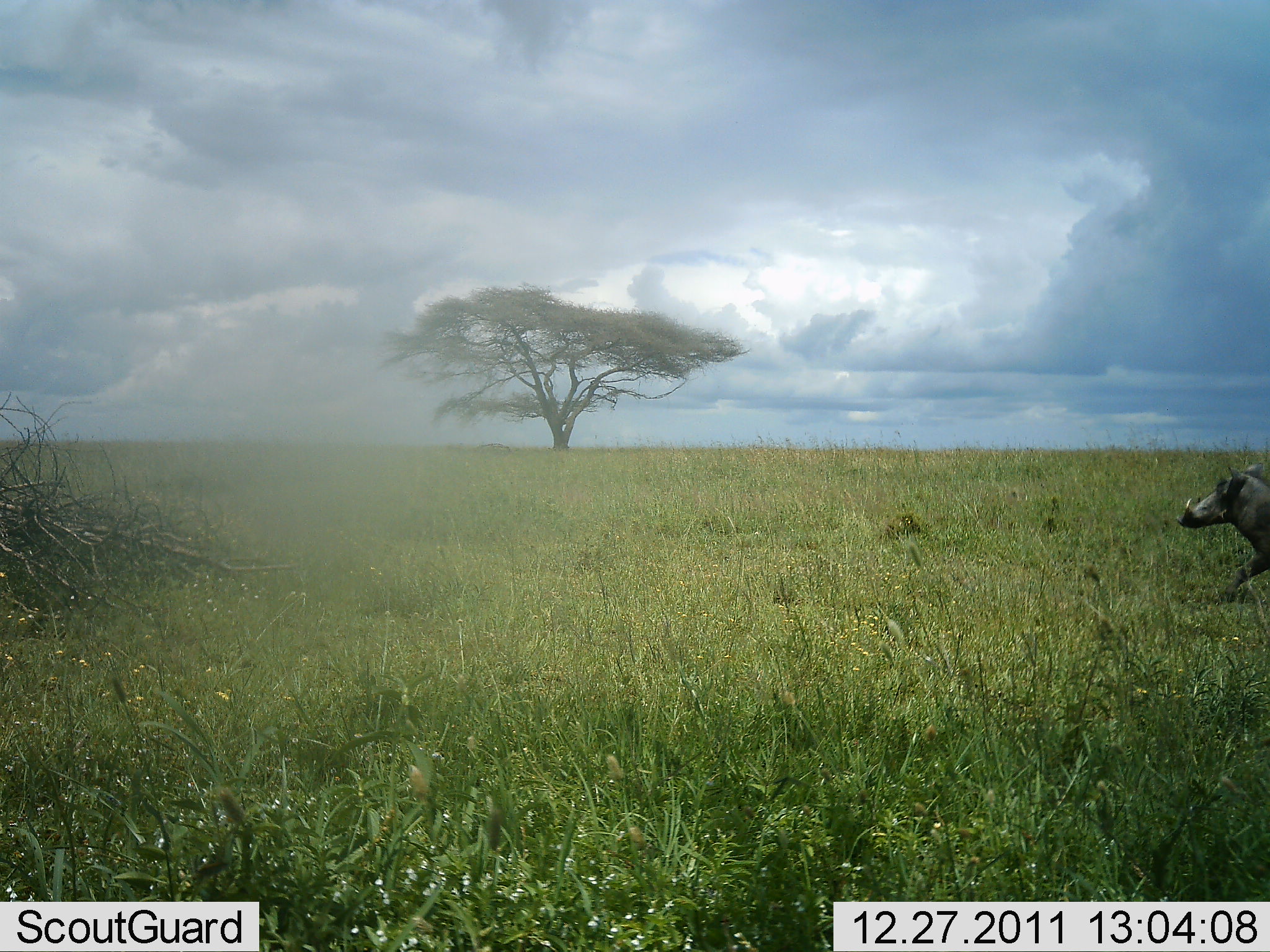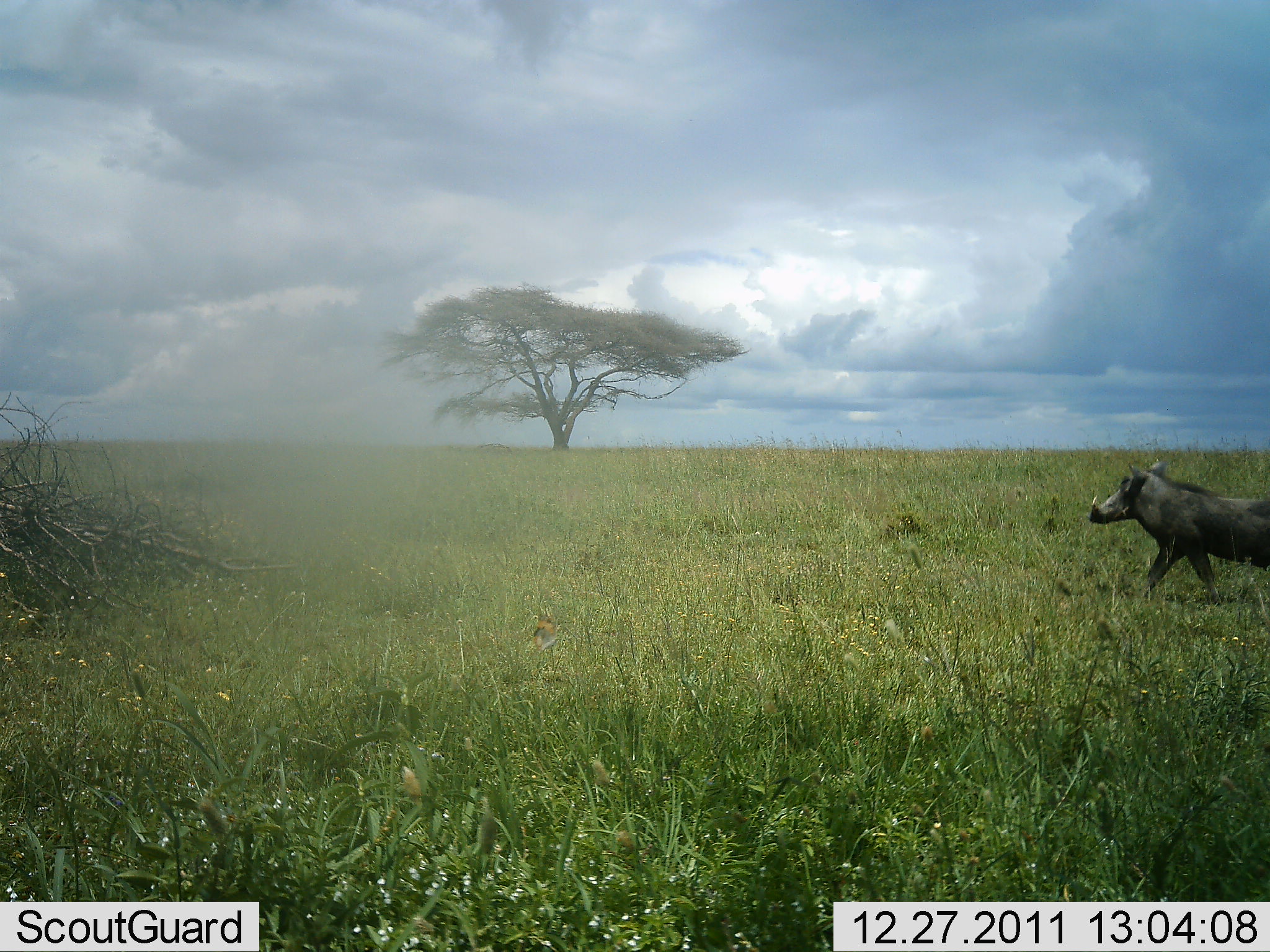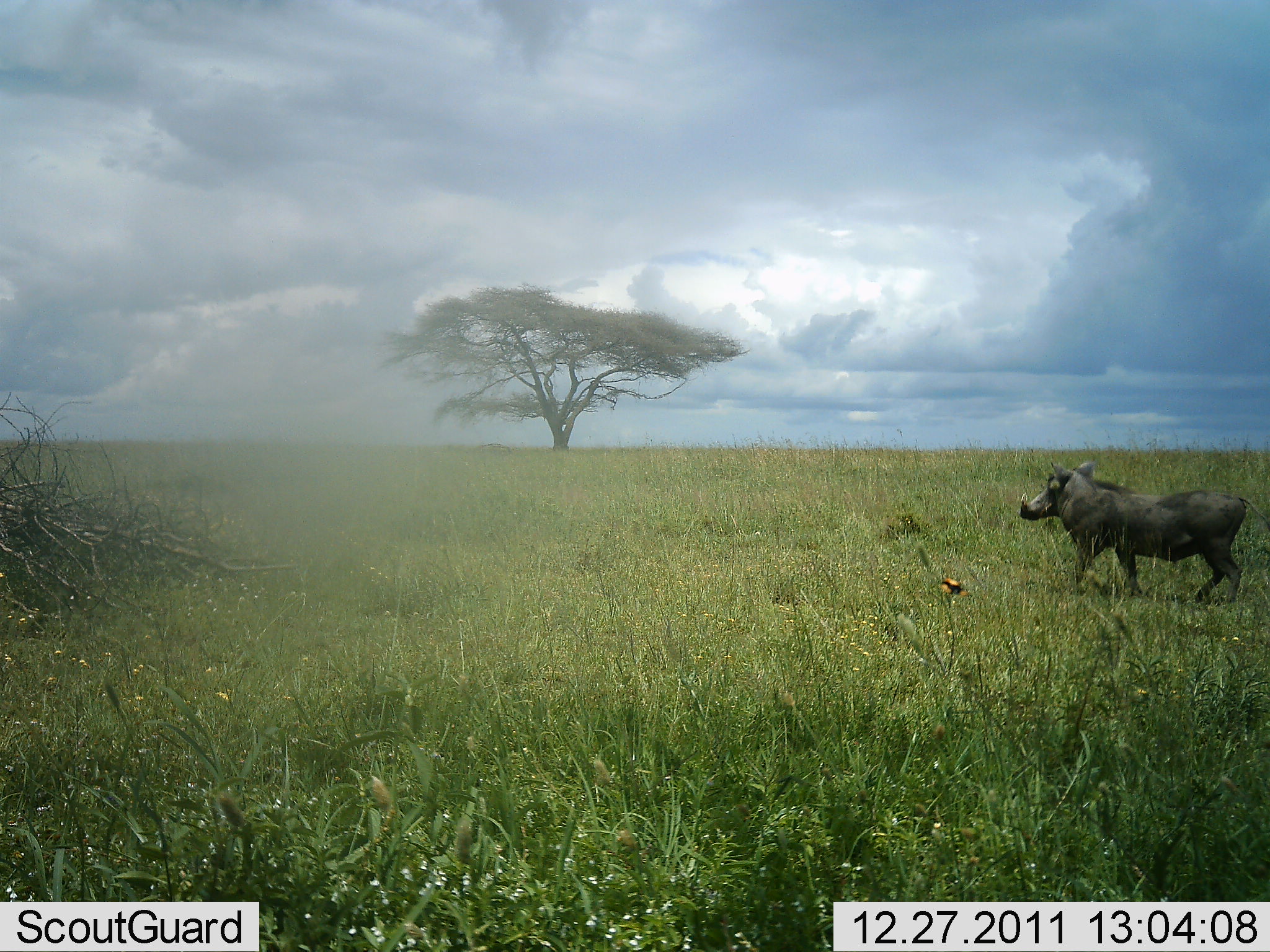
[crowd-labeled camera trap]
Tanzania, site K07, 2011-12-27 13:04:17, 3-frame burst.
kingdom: Animalia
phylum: Chordata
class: Mammalia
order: Artiodactyla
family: Suidae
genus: Phacochoerus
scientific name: Phacochoerus africanus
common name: warthog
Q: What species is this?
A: Warthog (Phacochoerus africanus).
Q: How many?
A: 1.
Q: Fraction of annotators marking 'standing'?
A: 0%.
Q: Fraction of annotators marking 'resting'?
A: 0%.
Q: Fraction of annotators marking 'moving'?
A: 100%.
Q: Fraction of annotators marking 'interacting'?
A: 0%.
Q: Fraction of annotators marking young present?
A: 0%.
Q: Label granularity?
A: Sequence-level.